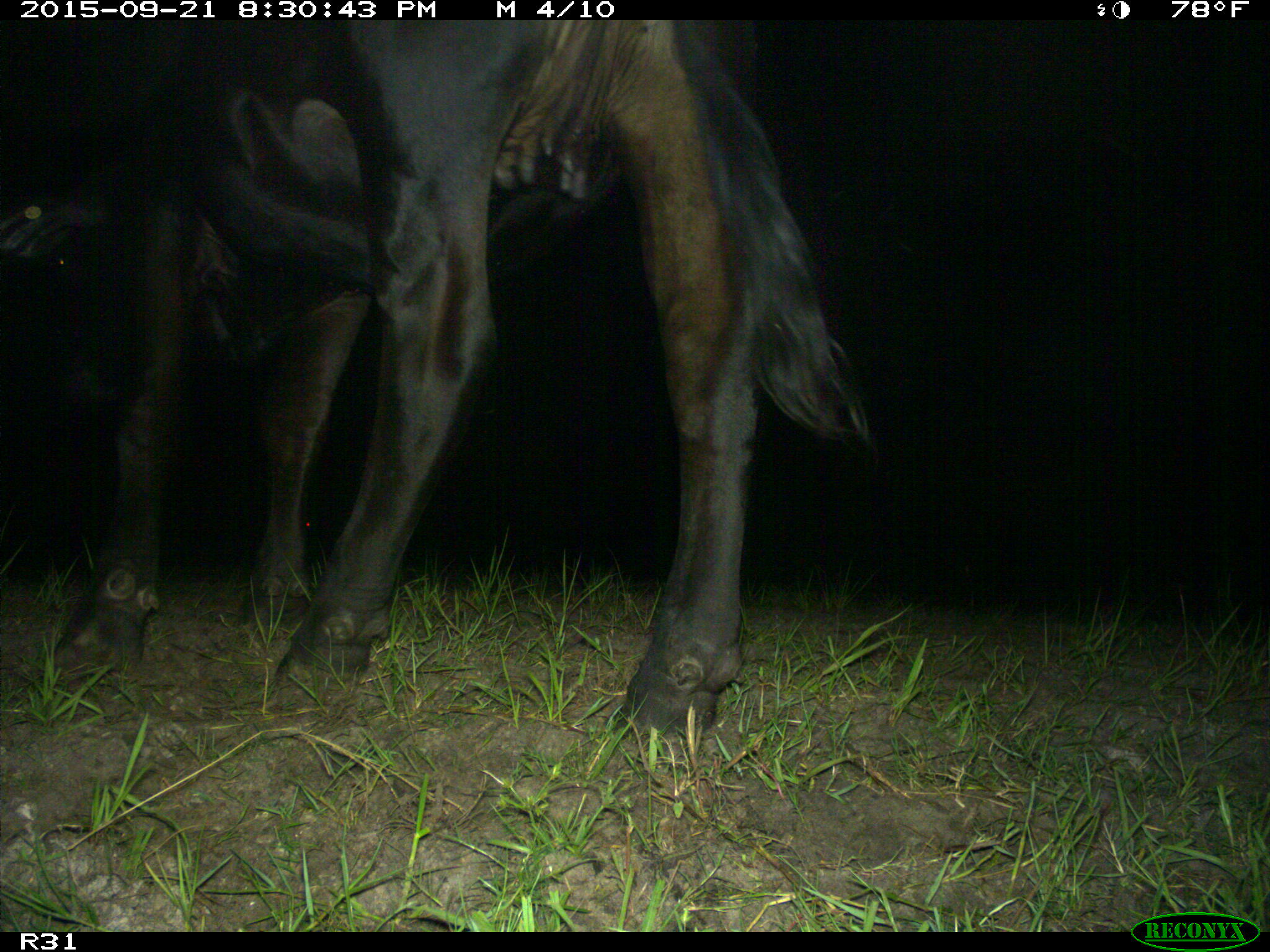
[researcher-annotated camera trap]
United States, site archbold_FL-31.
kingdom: Animalia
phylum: Chordata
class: Mammalia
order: Artiodactyla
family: Bovidae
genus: Bos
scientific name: Bos taurus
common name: domestic cow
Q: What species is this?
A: Bos taurus (domestic cow).